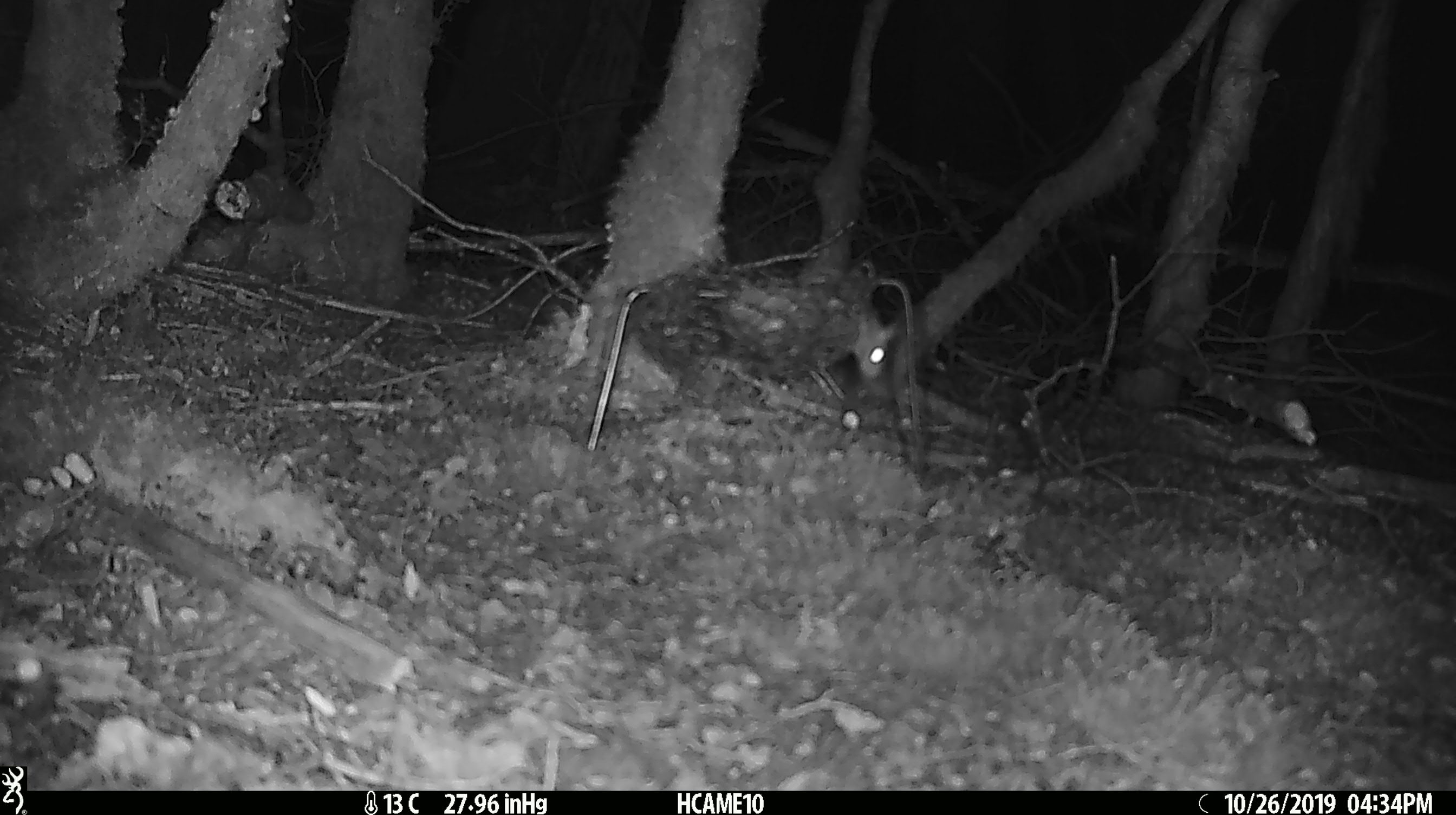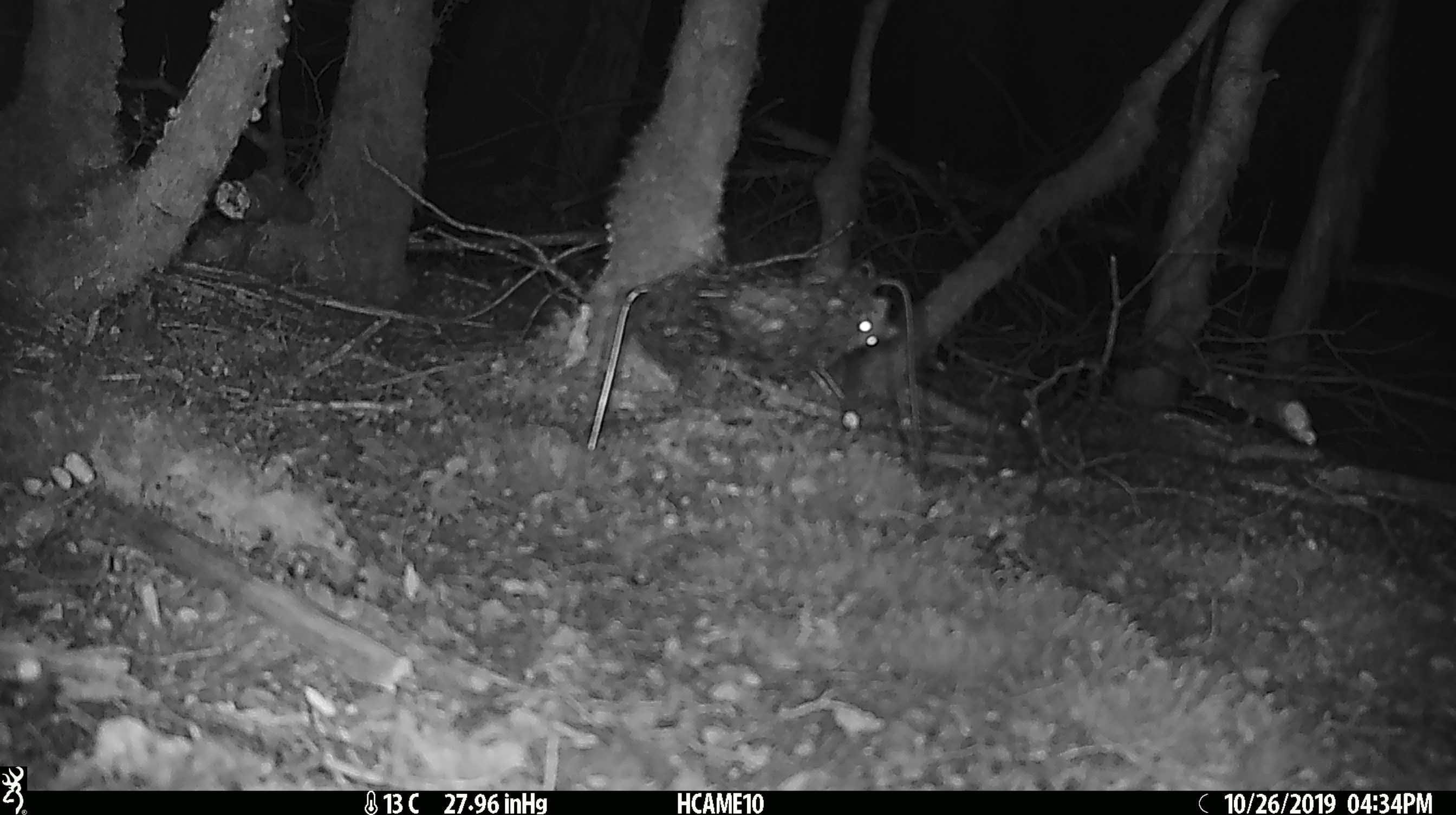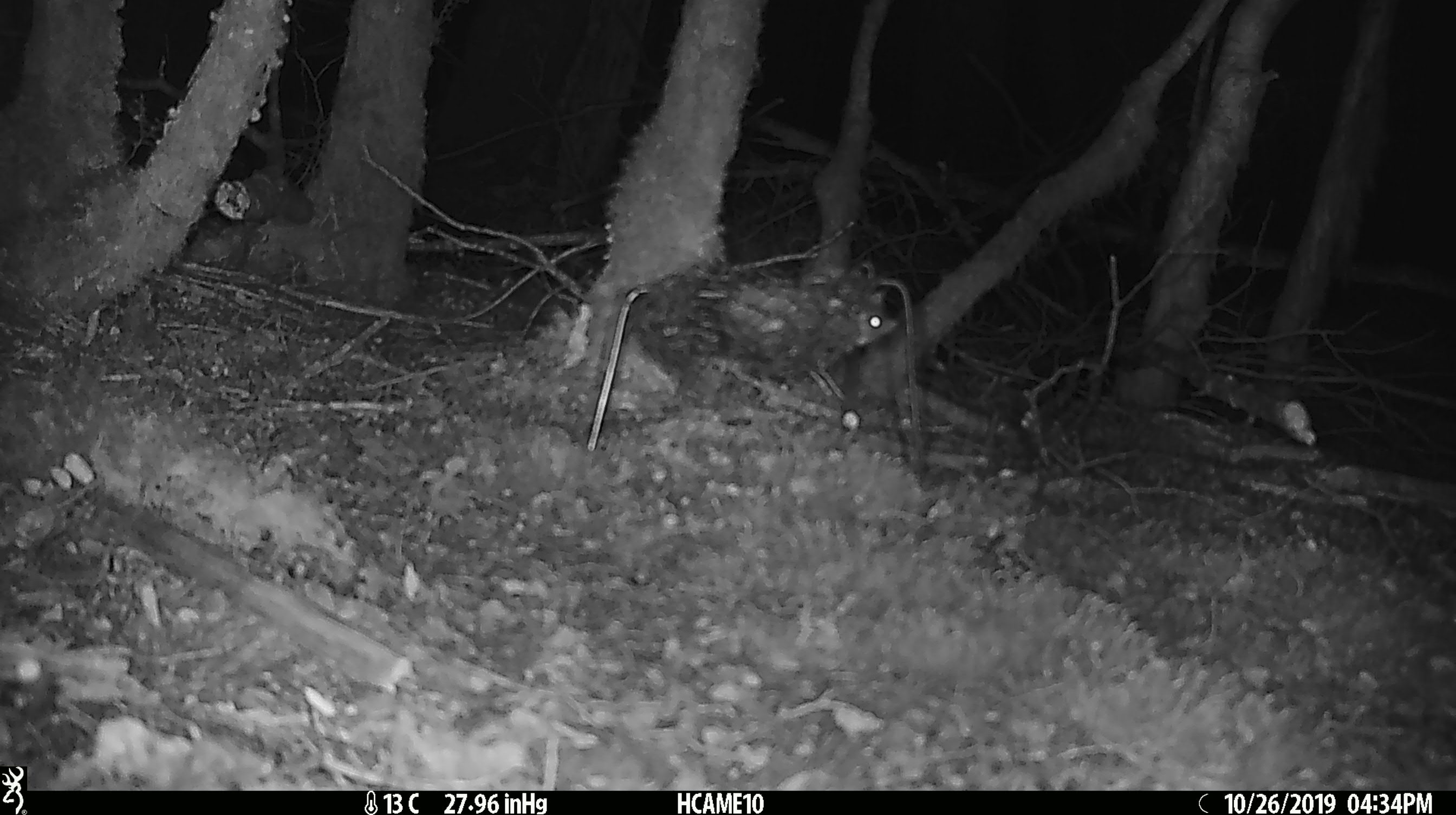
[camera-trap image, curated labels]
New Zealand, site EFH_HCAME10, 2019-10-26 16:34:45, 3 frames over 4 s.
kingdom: Animalia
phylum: Chordata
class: Mammalia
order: Rodentia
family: Muridae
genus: Mus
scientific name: Mus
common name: mouse